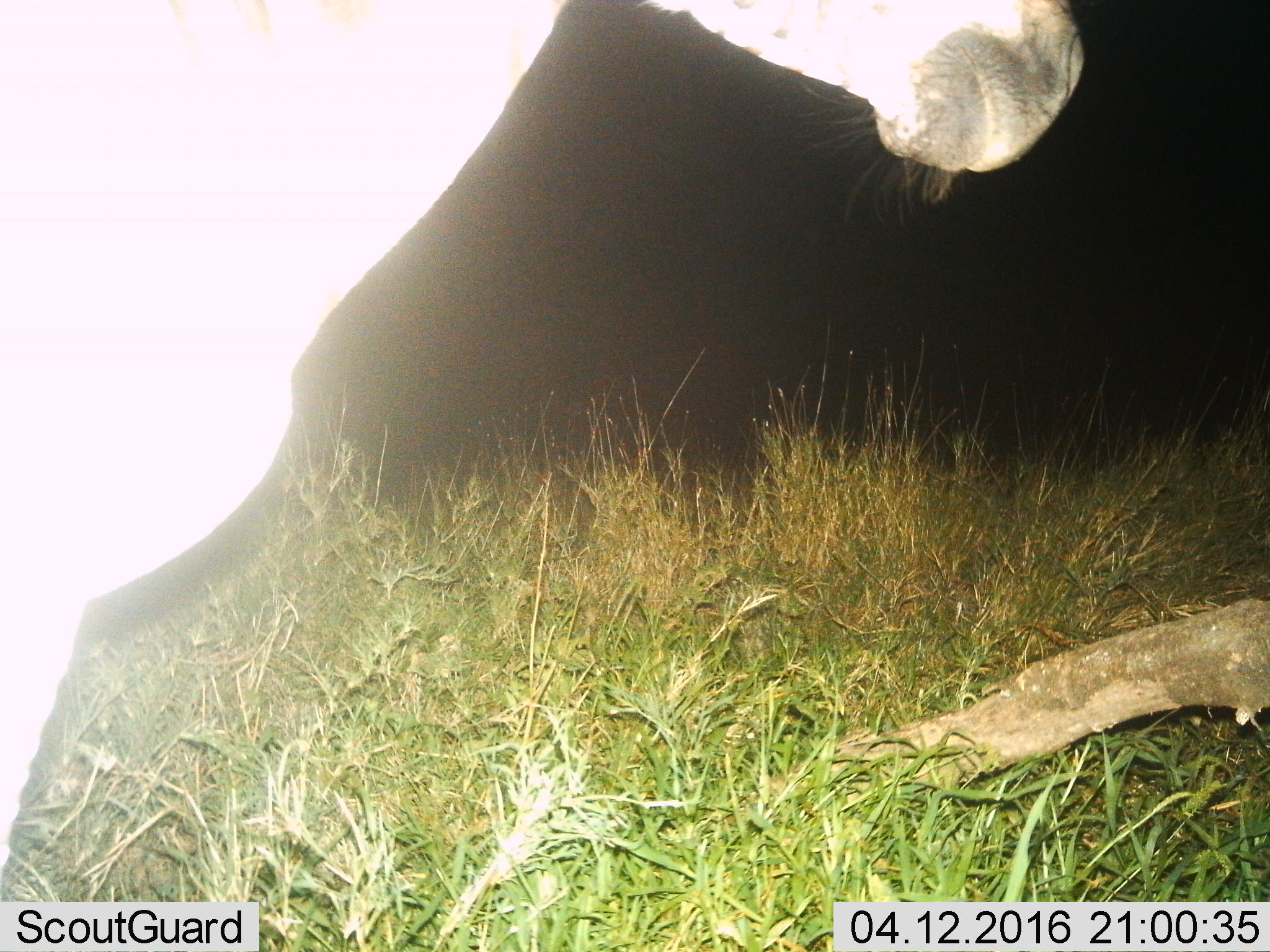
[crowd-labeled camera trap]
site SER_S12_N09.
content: unidentified animal